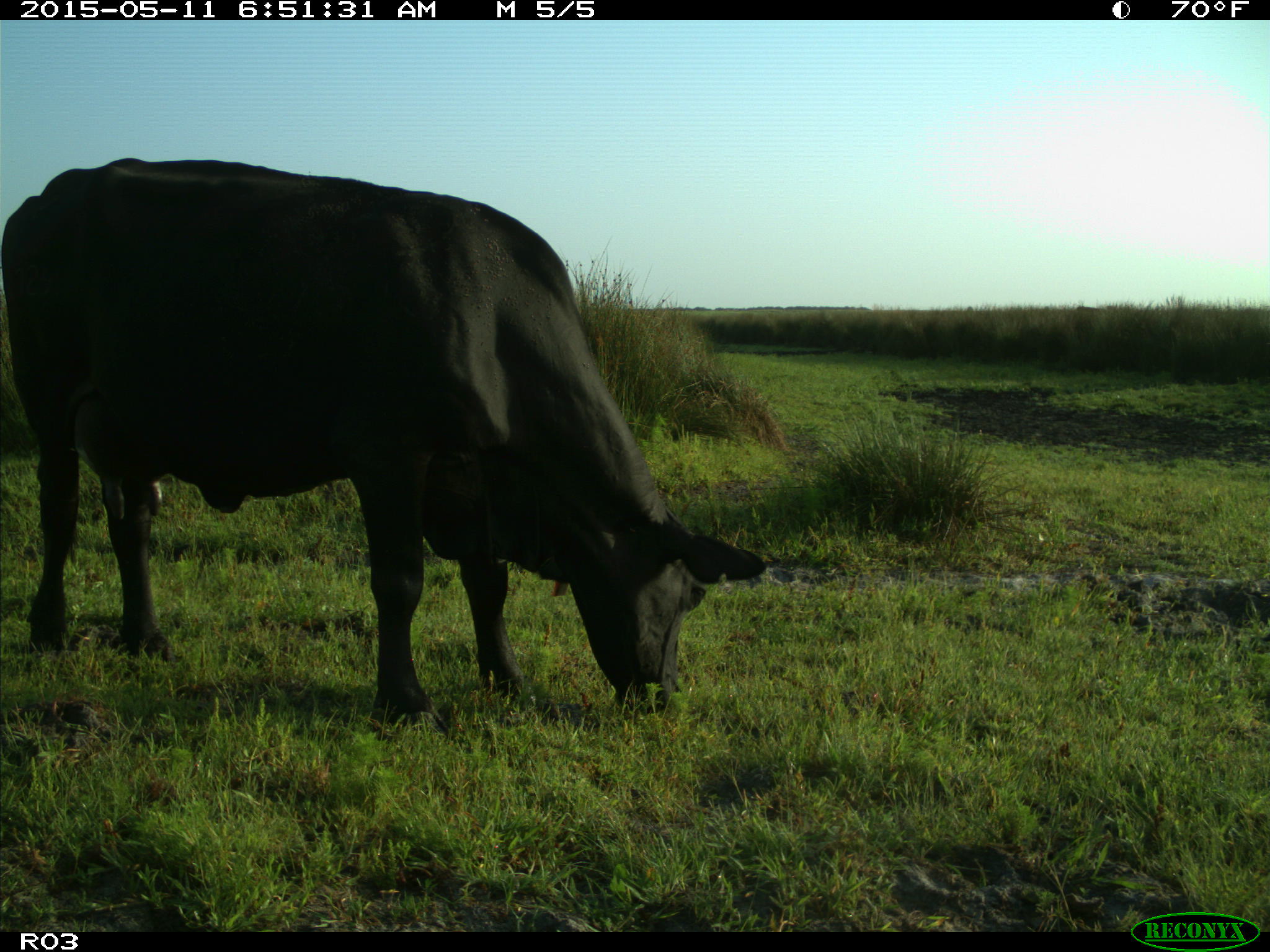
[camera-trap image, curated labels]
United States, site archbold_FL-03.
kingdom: Animalia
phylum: Chordata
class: Mammalia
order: Artiodactyla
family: Bovidae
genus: Bos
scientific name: Bos taurus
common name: domestic cow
Bos taurus (domestic cow).